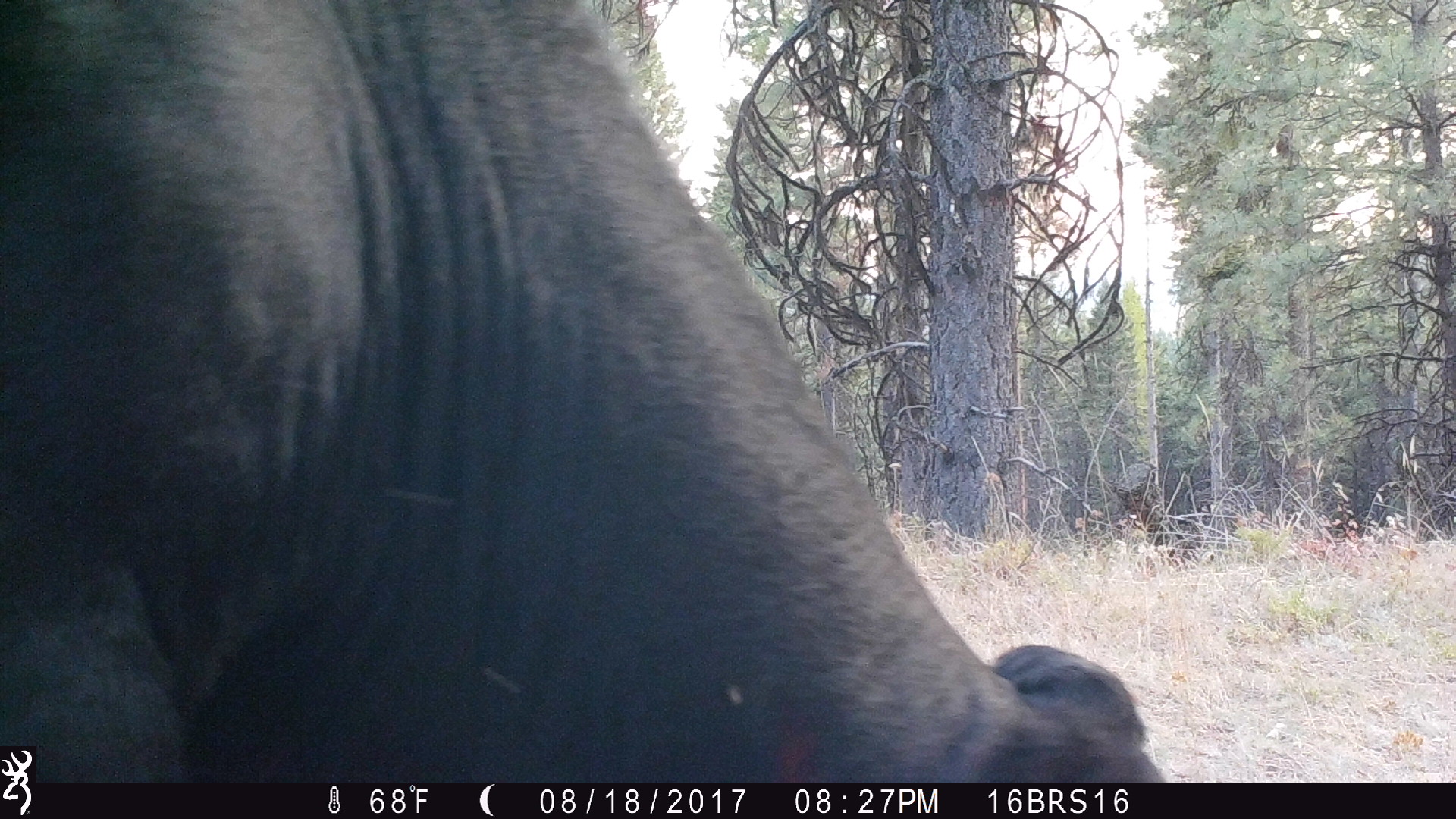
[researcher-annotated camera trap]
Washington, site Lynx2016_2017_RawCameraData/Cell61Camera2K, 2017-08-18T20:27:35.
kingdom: Animalia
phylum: Chordata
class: Mammalia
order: Artiodactyla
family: Bovidae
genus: Bos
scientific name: Bos taurus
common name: domestic cattle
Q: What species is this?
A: Domestic cattle (Bos taurus).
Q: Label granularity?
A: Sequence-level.